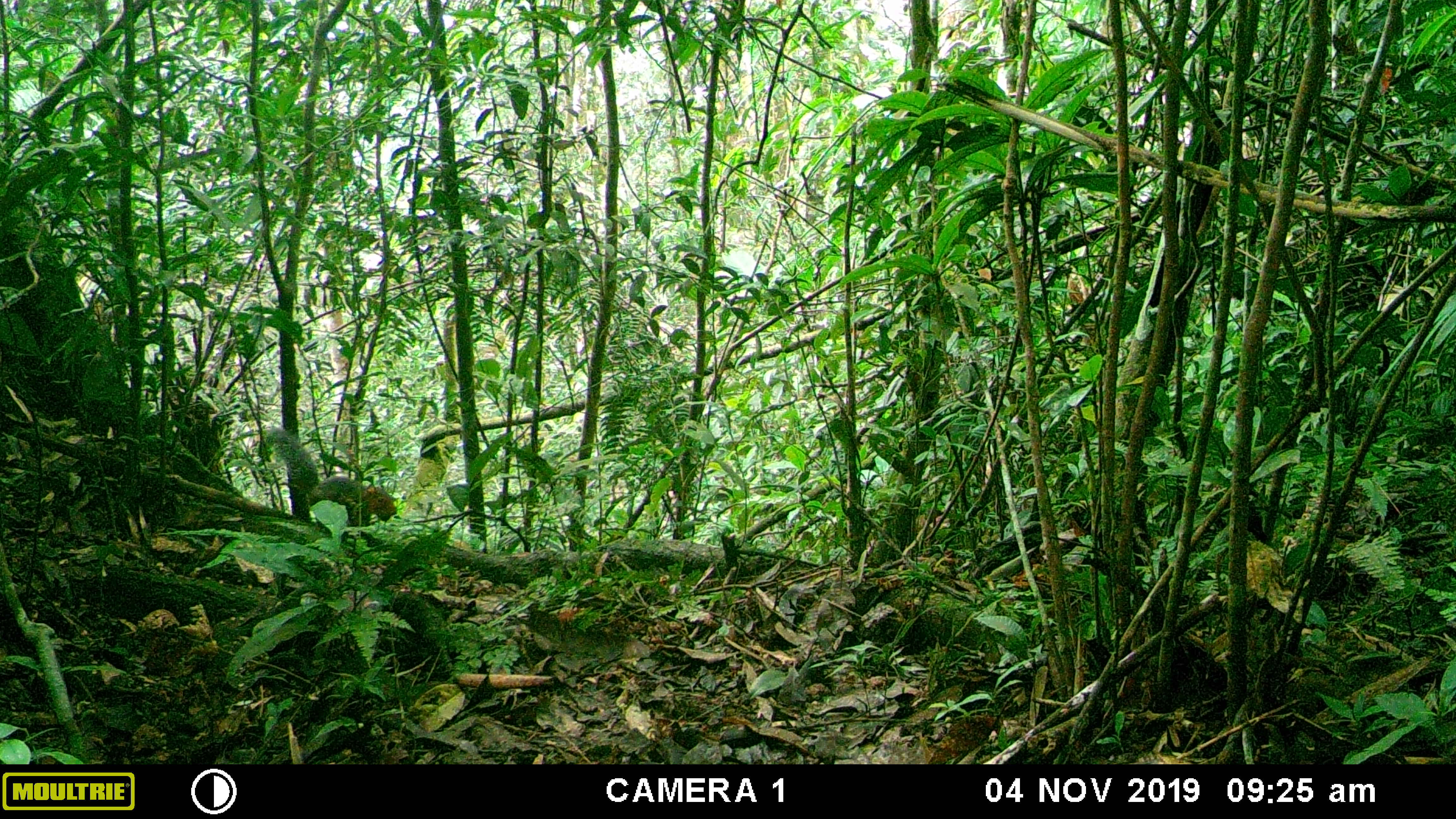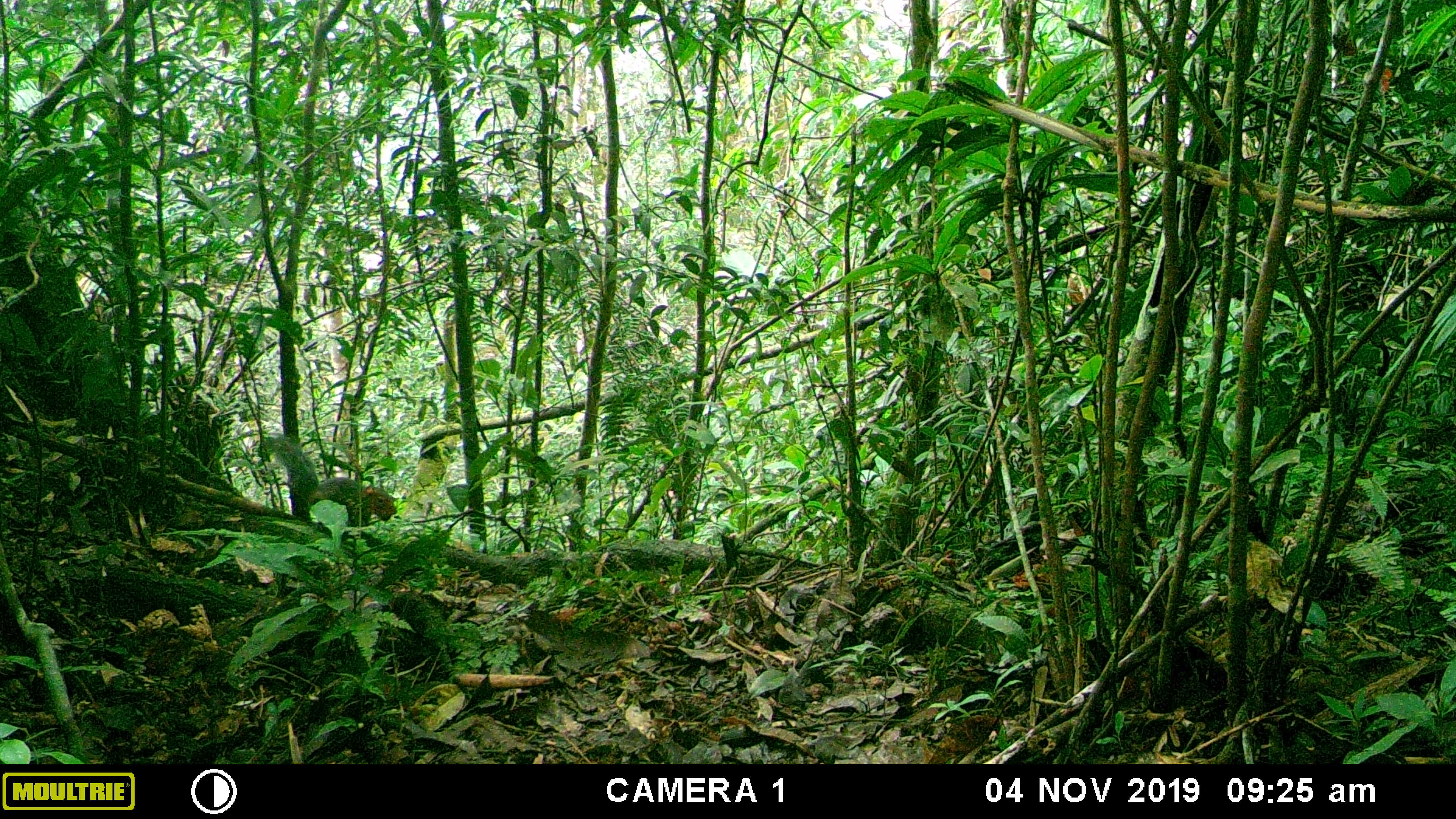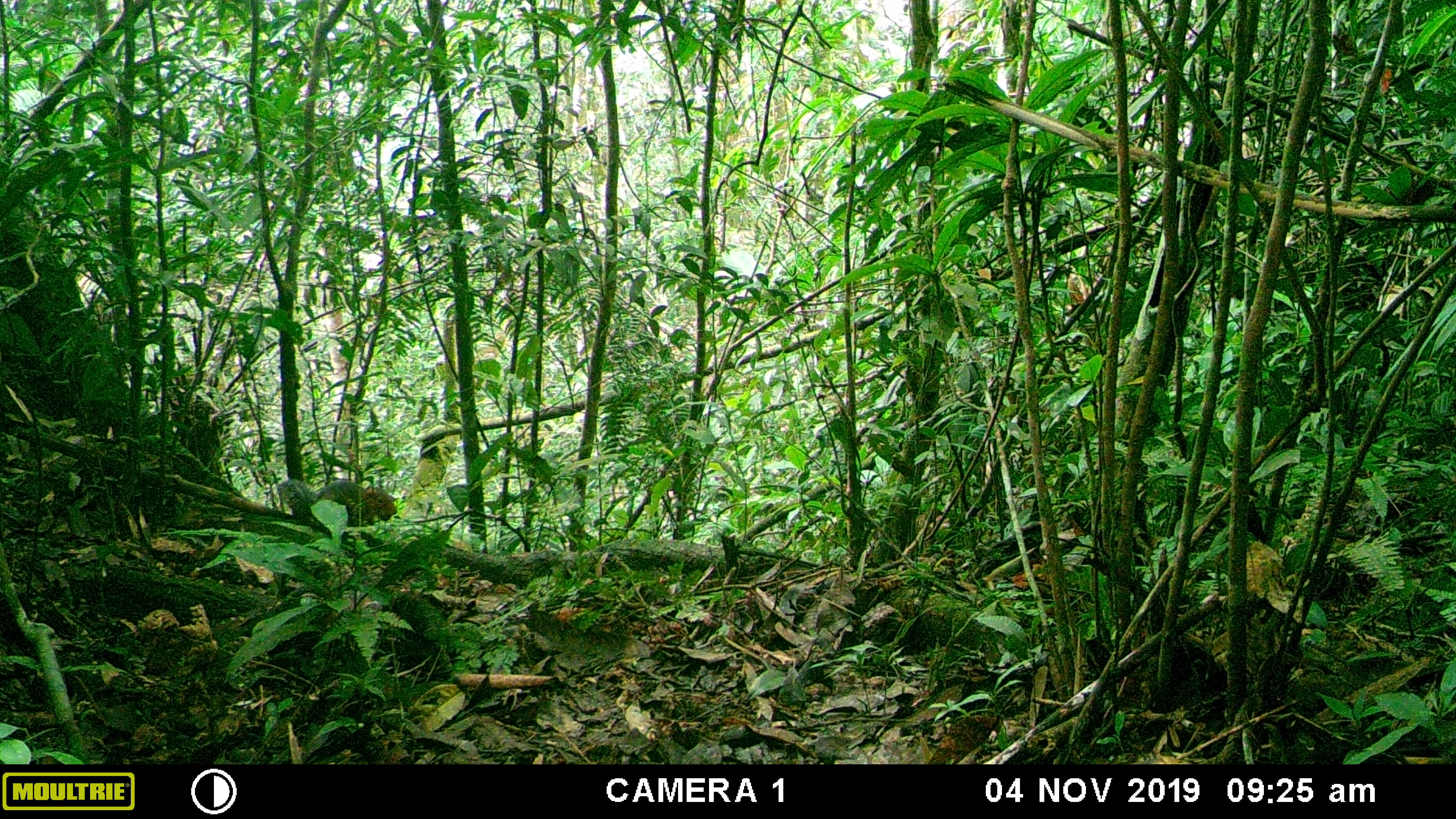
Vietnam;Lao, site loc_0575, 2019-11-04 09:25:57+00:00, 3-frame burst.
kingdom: Animalia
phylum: Chordata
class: Mammalia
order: Rodentia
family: Sciuridae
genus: Dremomys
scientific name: Dremomys rufigenis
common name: red-cheeked squirrel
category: red cheeked squirrel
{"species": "red cheeked squirrel (red-cheeked squirrel) (Dremomys rufigenis)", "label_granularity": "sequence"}